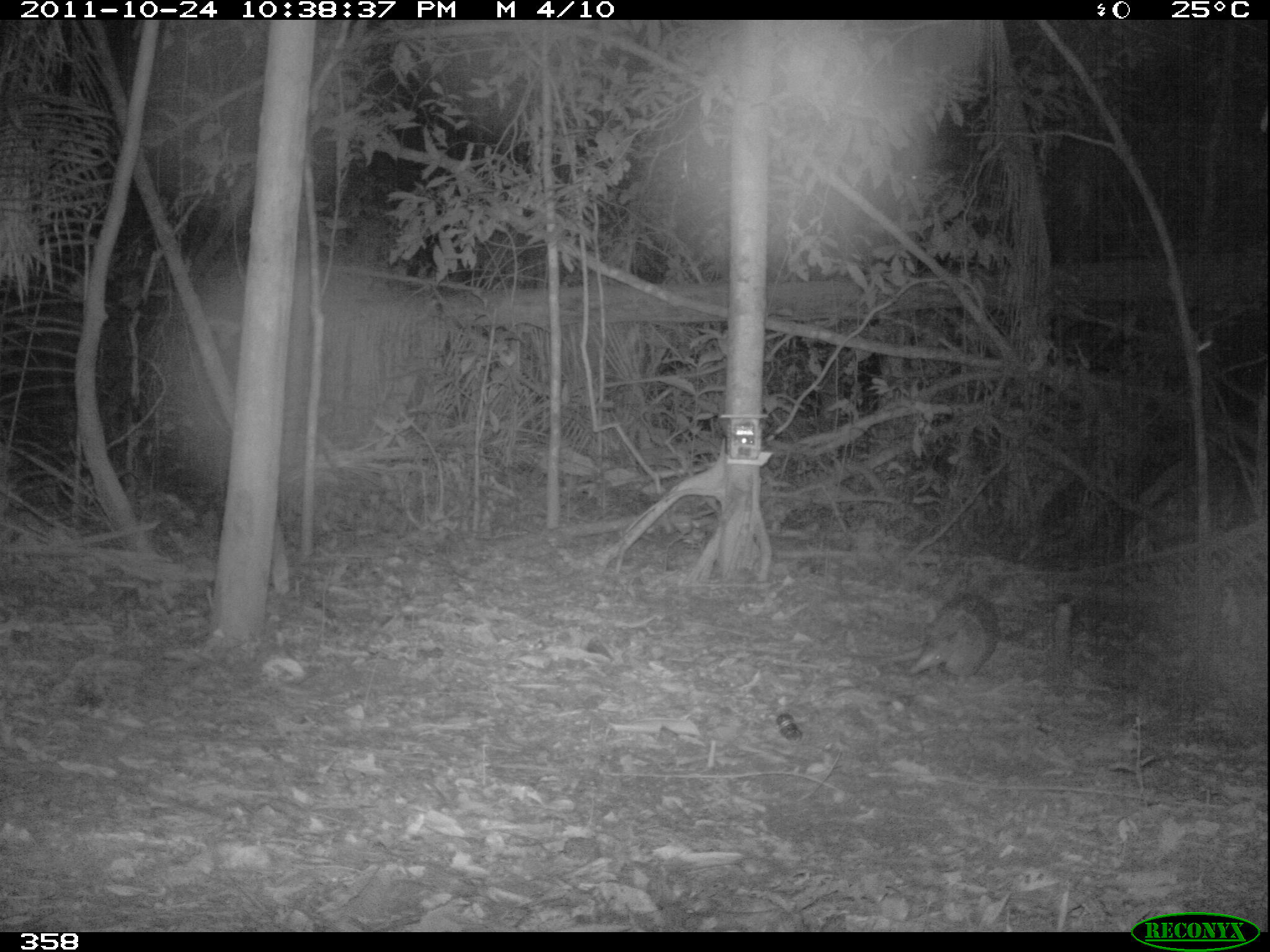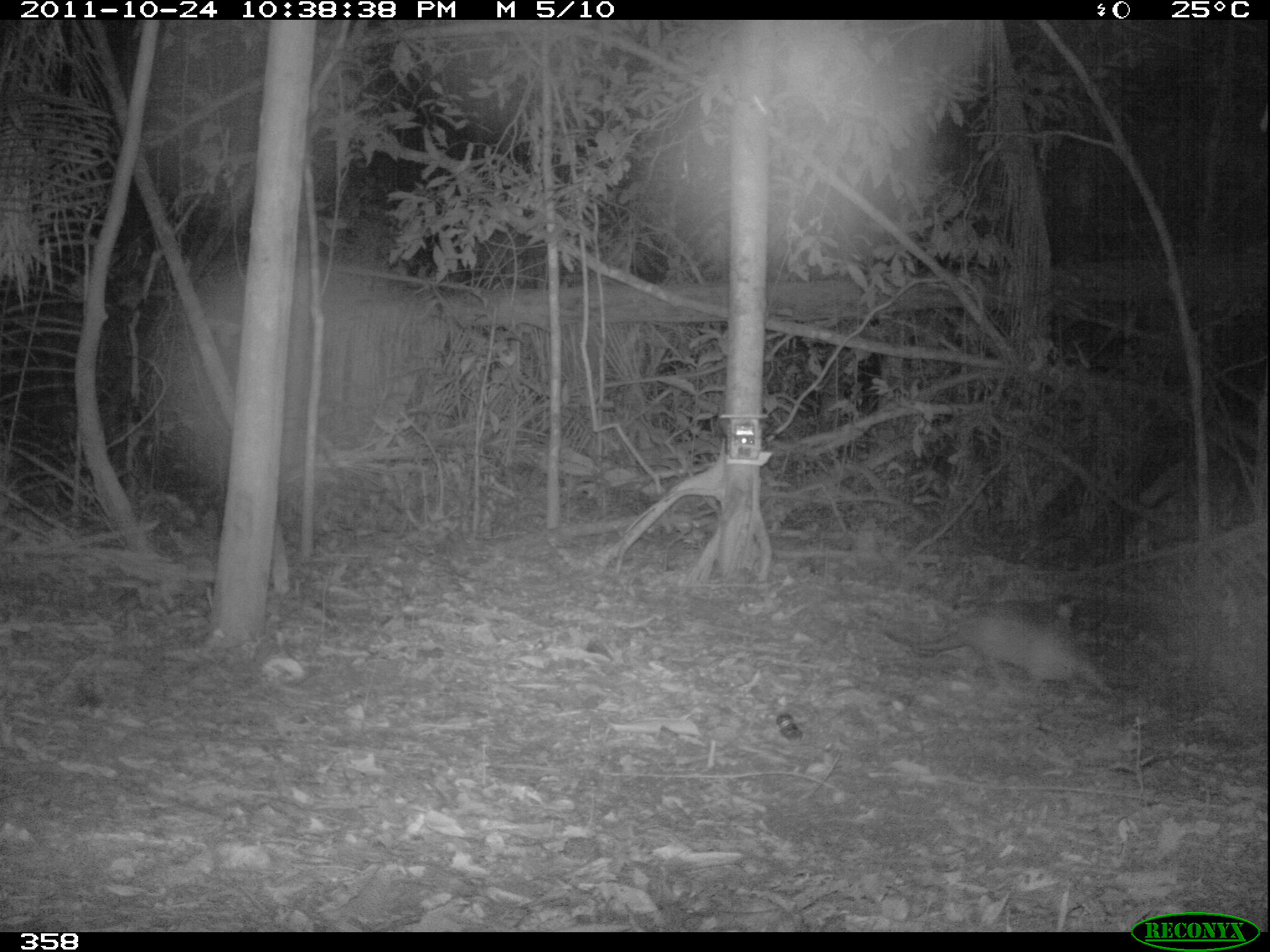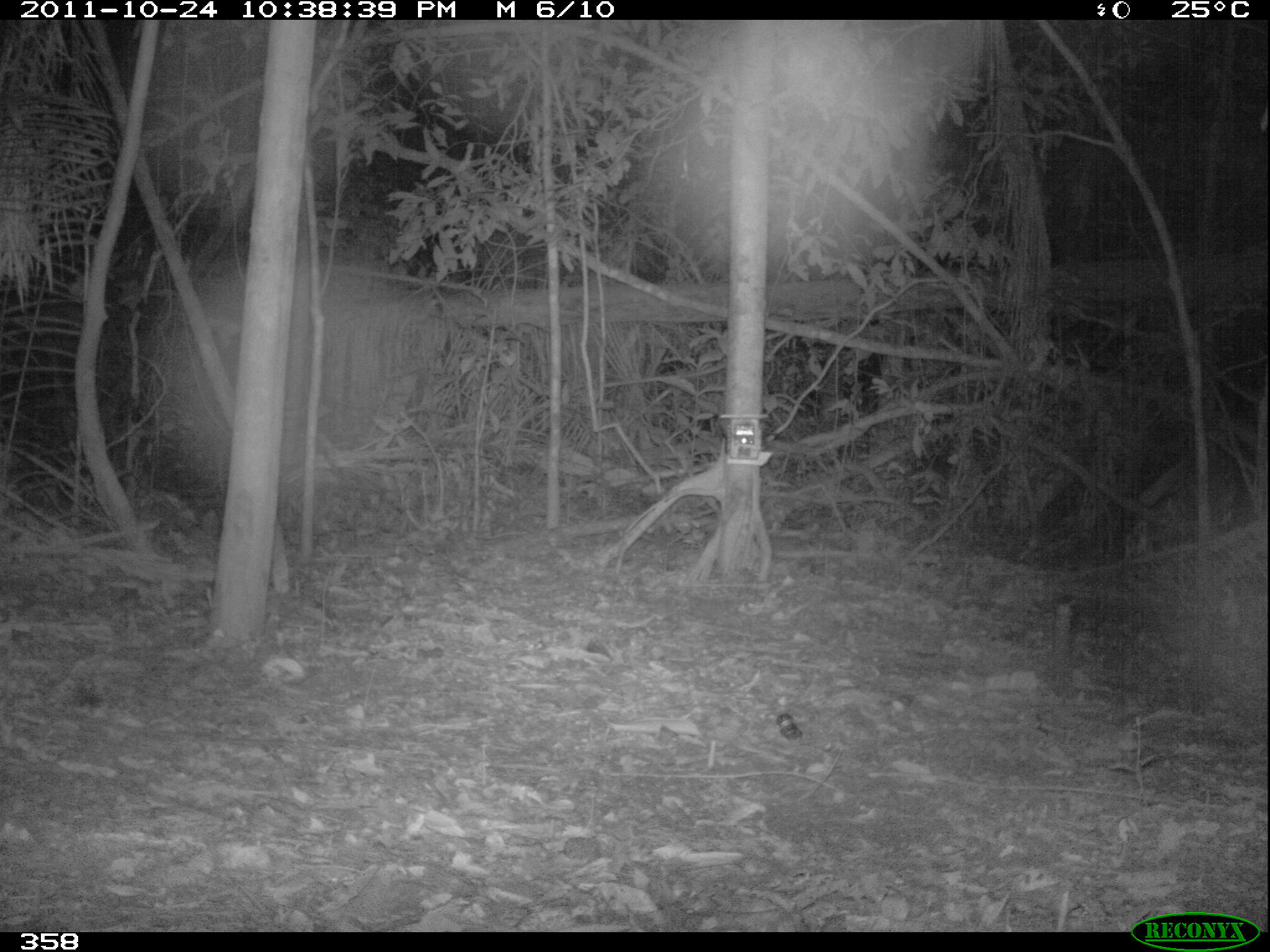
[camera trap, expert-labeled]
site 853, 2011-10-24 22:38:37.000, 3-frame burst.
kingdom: Animalia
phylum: Chordata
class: Mammalia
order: Cingulata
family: Dasypodidae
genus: Dasypus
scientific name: Dasypus novemcinctus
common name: nine-banded armadillo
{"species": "Dasypus novemcinctus (nine-banded armadillo)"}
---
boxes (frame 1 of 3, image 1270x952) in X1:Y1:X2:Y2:
dasypus novemcinctus: 905:592:998:683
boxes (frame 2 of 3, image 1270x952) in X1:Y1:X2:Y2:
dasypus novemcinctus: 877:601:1113:699